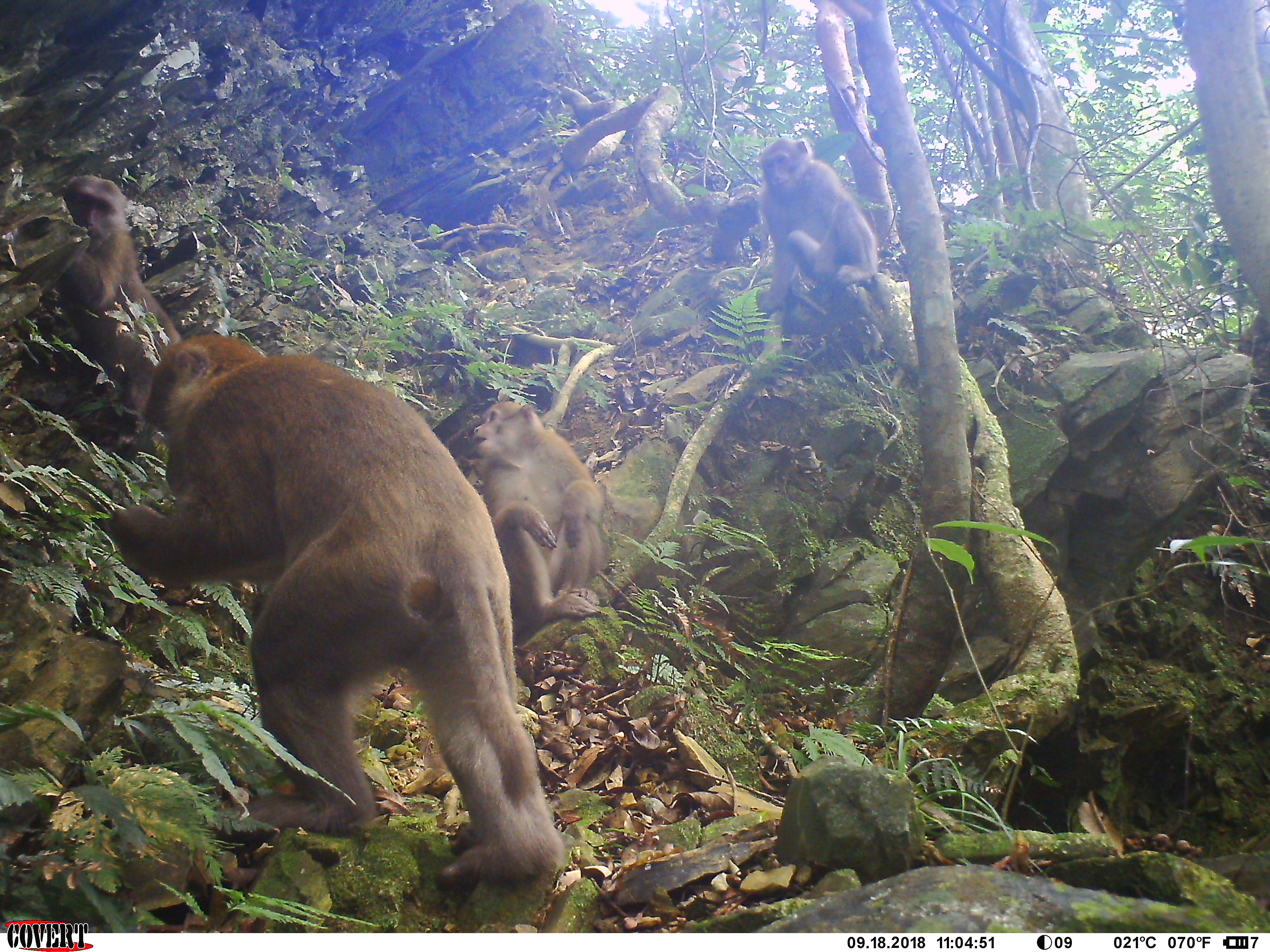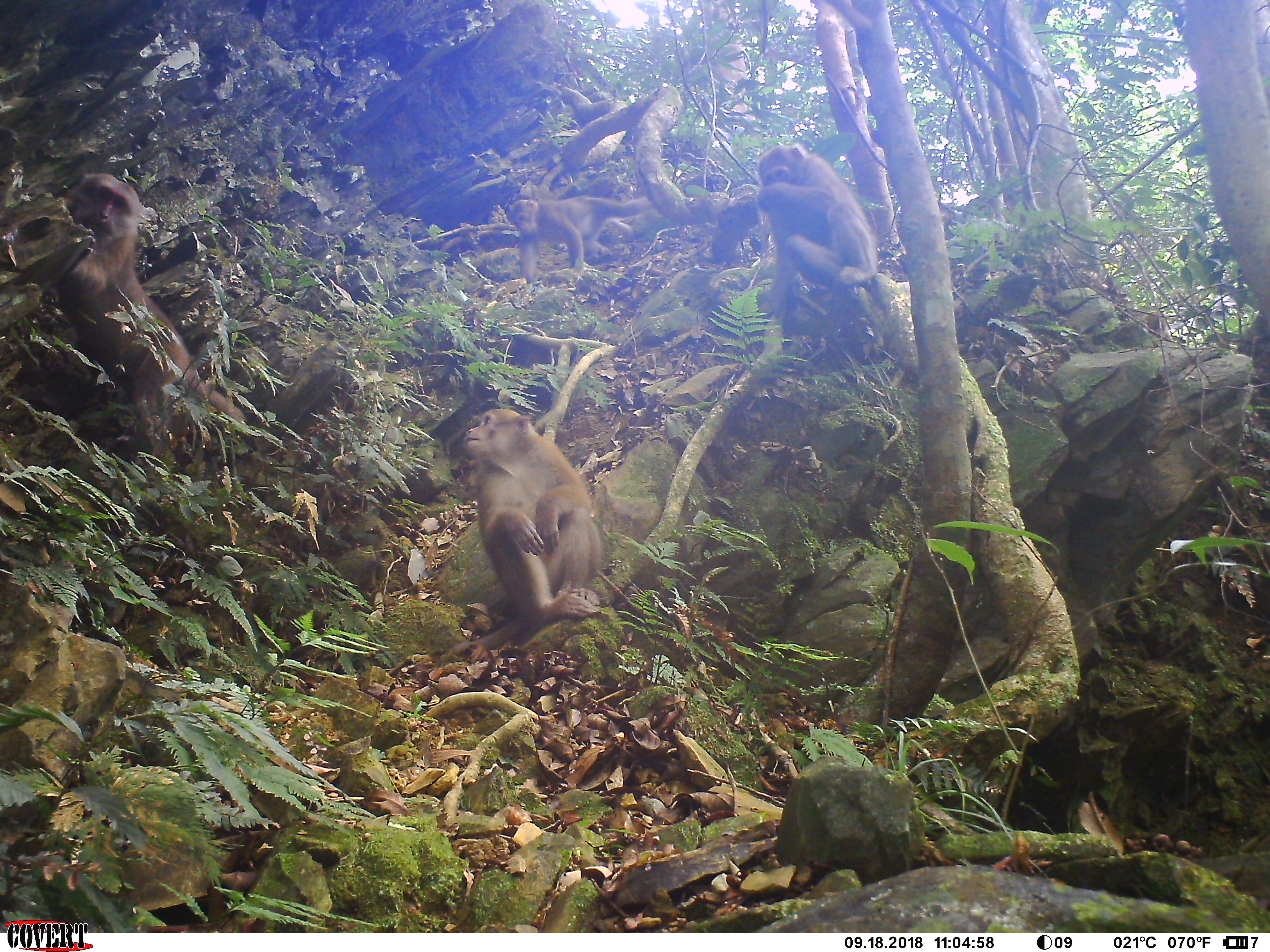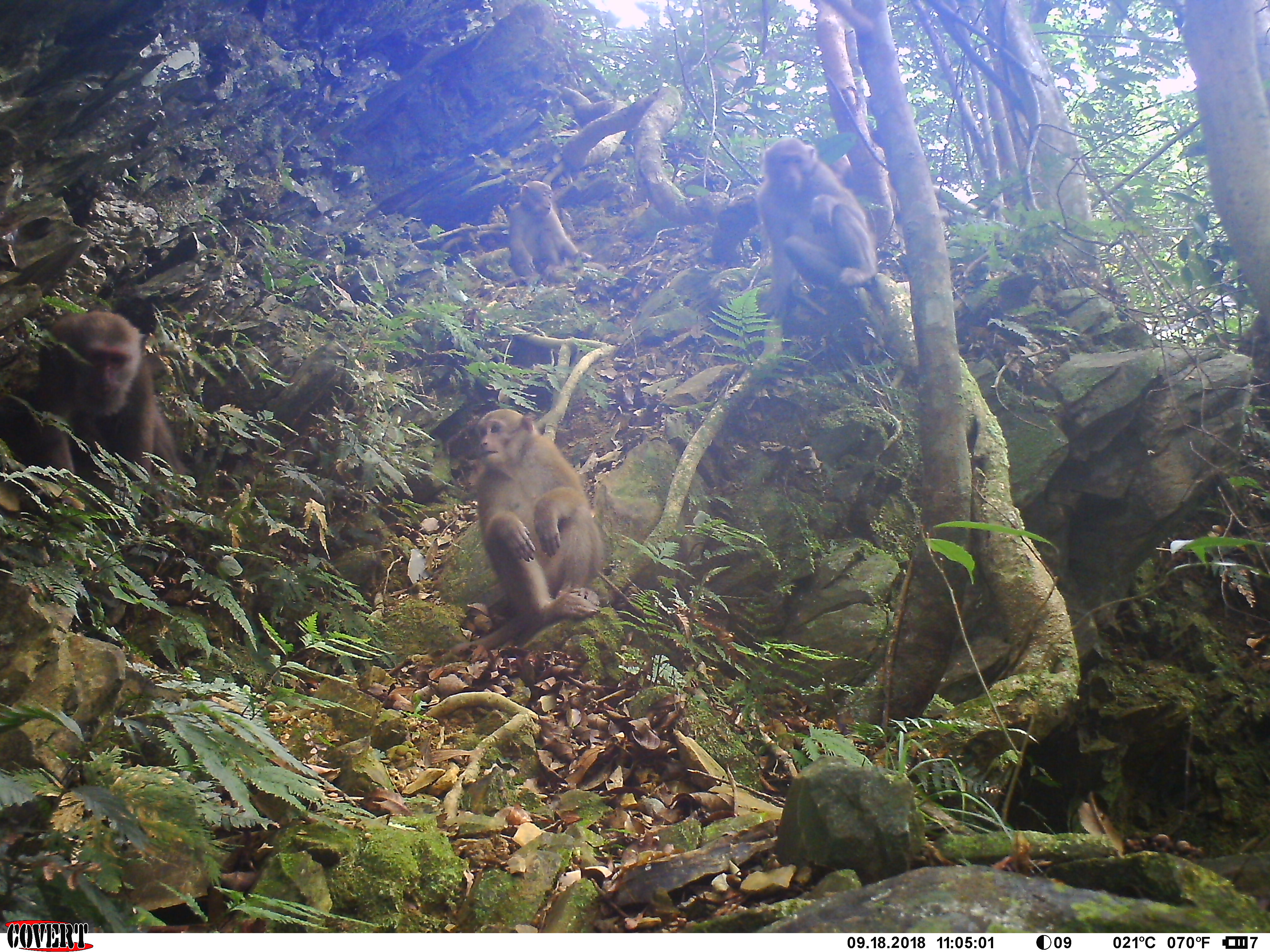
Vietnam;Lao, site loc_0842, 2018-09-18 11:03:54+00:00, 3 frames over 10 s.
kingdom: Animalia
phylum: Chordata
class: Mammalia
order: Primates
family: Cercopithecidae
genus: Macaca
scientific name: Macaca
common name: macaques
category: assam or rhesus macaque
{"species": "assam or rhesus macaque (macaques) (Macaca)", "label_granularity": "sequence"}